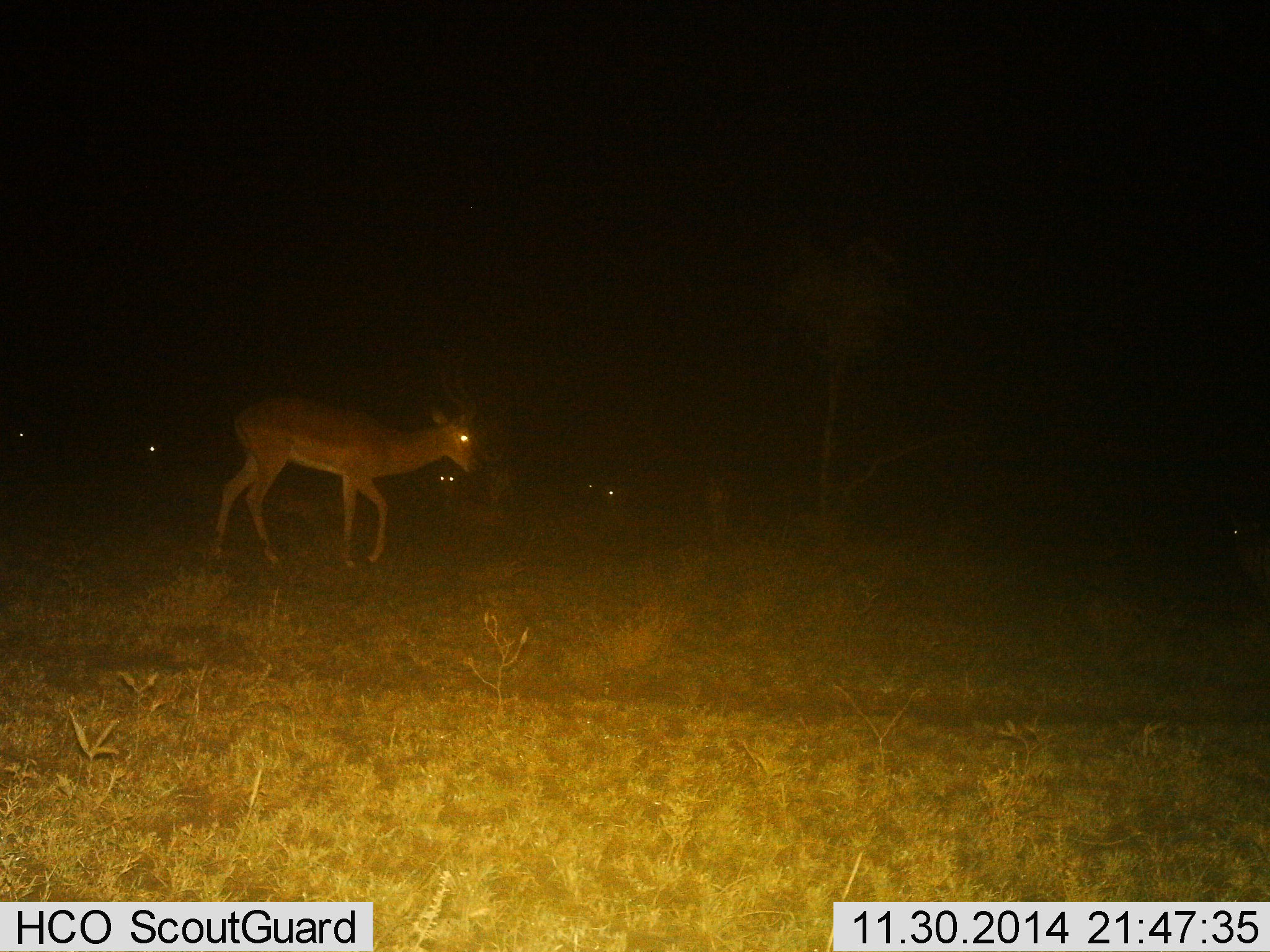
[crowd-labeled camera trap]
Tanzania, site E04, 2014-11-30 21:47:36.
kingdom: Animalia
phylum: Chordata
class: Mammalia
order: Artiodactyla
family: Bovidae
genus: Aepyceros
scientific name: Aepyceros melampus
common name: impala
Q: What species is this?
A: Impala (Aepyceros melampus).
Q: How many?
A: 1.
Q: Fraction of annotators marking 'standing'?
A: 27%.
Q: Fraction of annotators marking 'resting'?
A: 0%.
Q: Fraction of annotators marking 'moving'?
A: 82%.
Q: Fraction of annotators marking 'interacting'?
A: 0%.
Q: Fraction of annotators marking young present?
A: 0%.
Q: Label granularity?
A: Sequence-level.